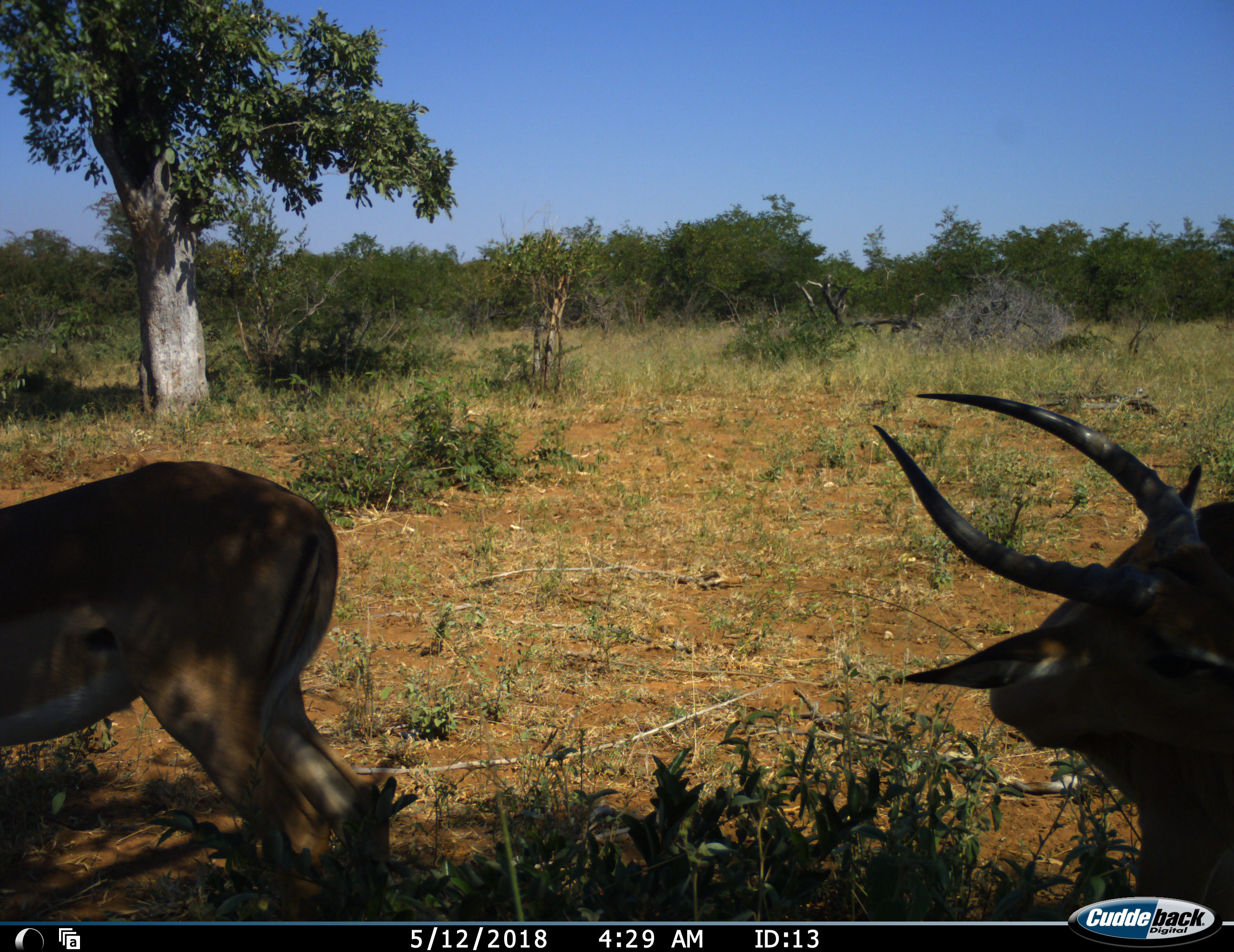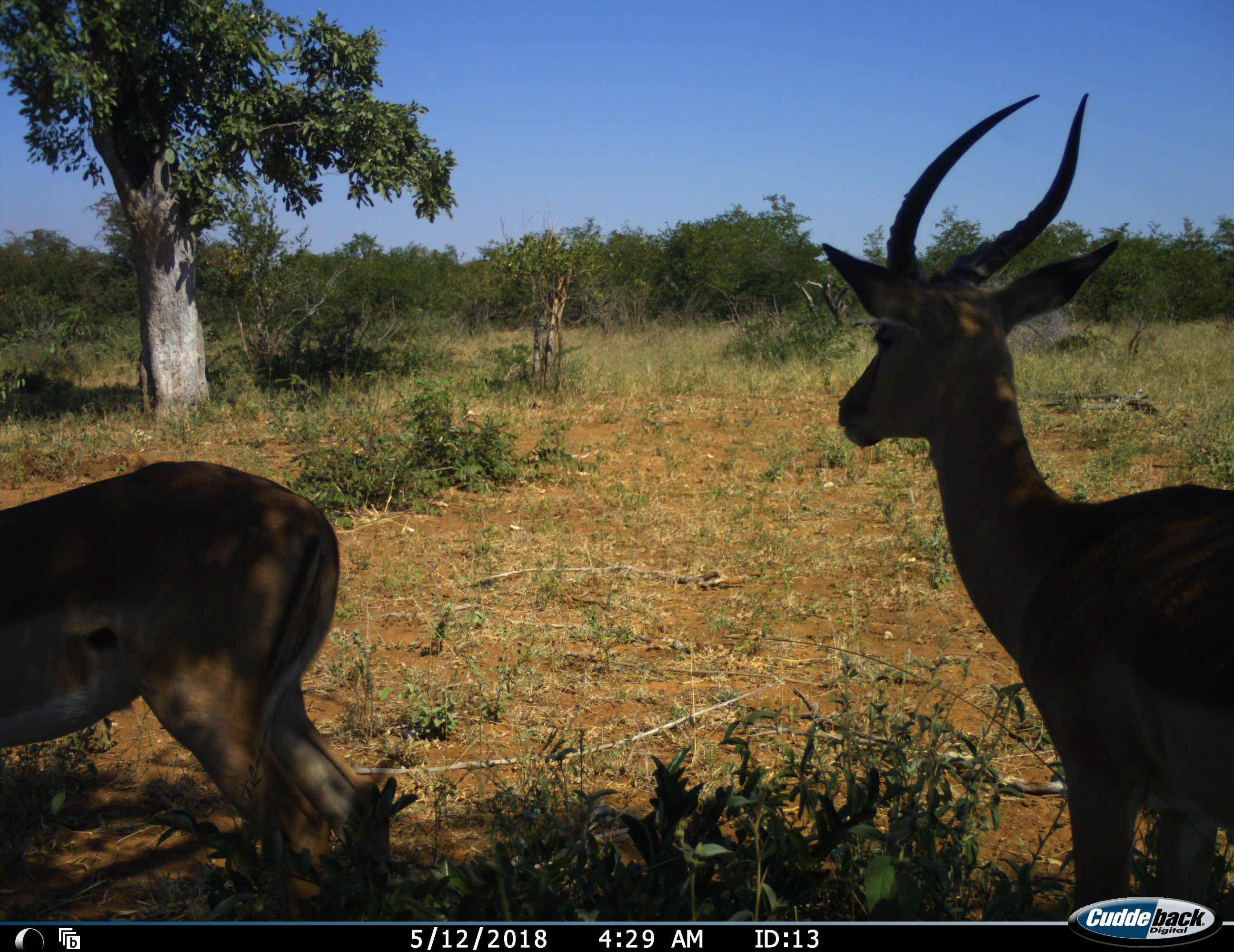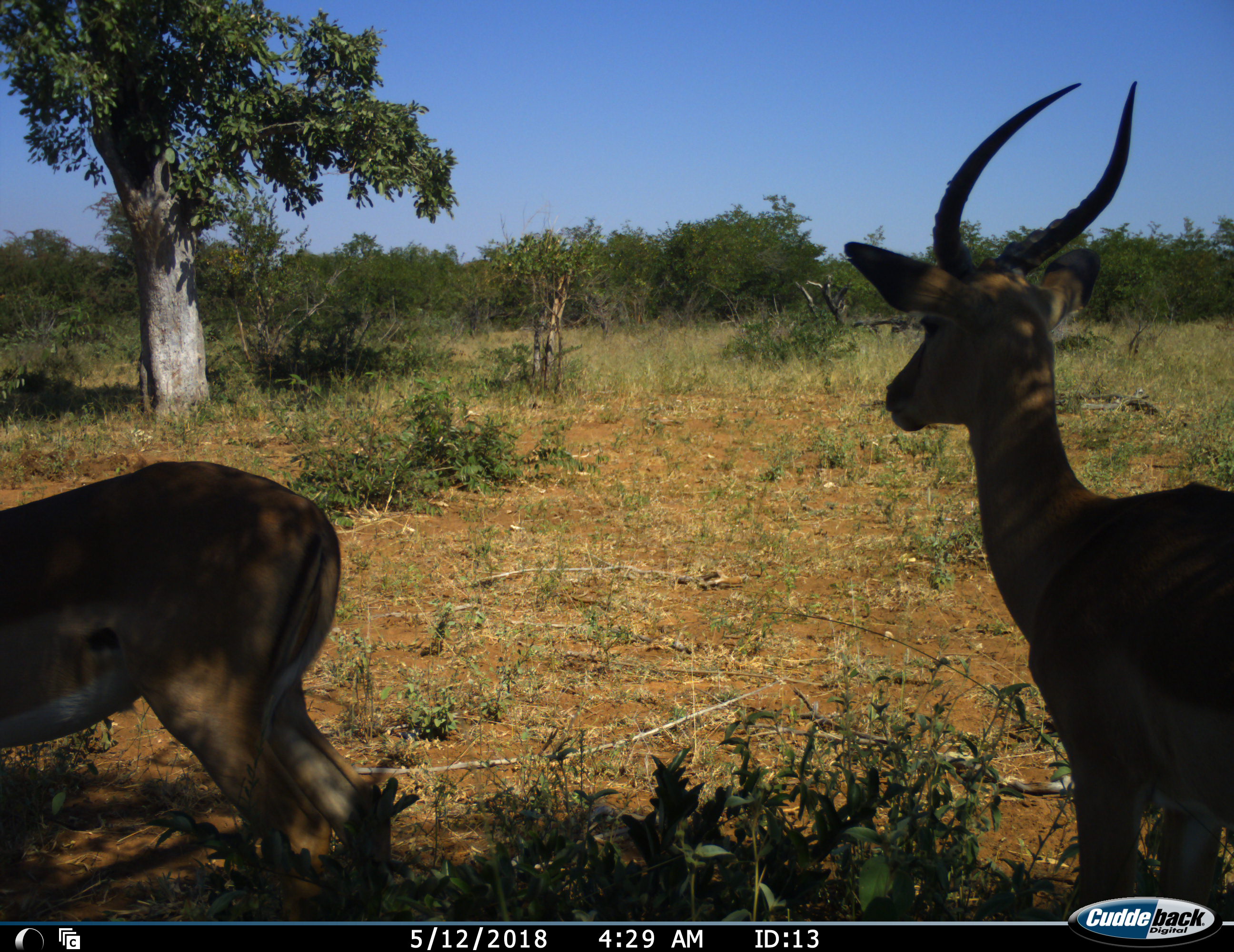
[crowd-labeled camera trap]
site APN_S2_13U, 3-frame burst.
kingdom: Animalia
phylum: Chordata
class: Mammalia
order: Artiodactyla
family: Bovidae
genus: Aepyceros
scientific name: Aepyceros melampus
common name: impala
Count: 2.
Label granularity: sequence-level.